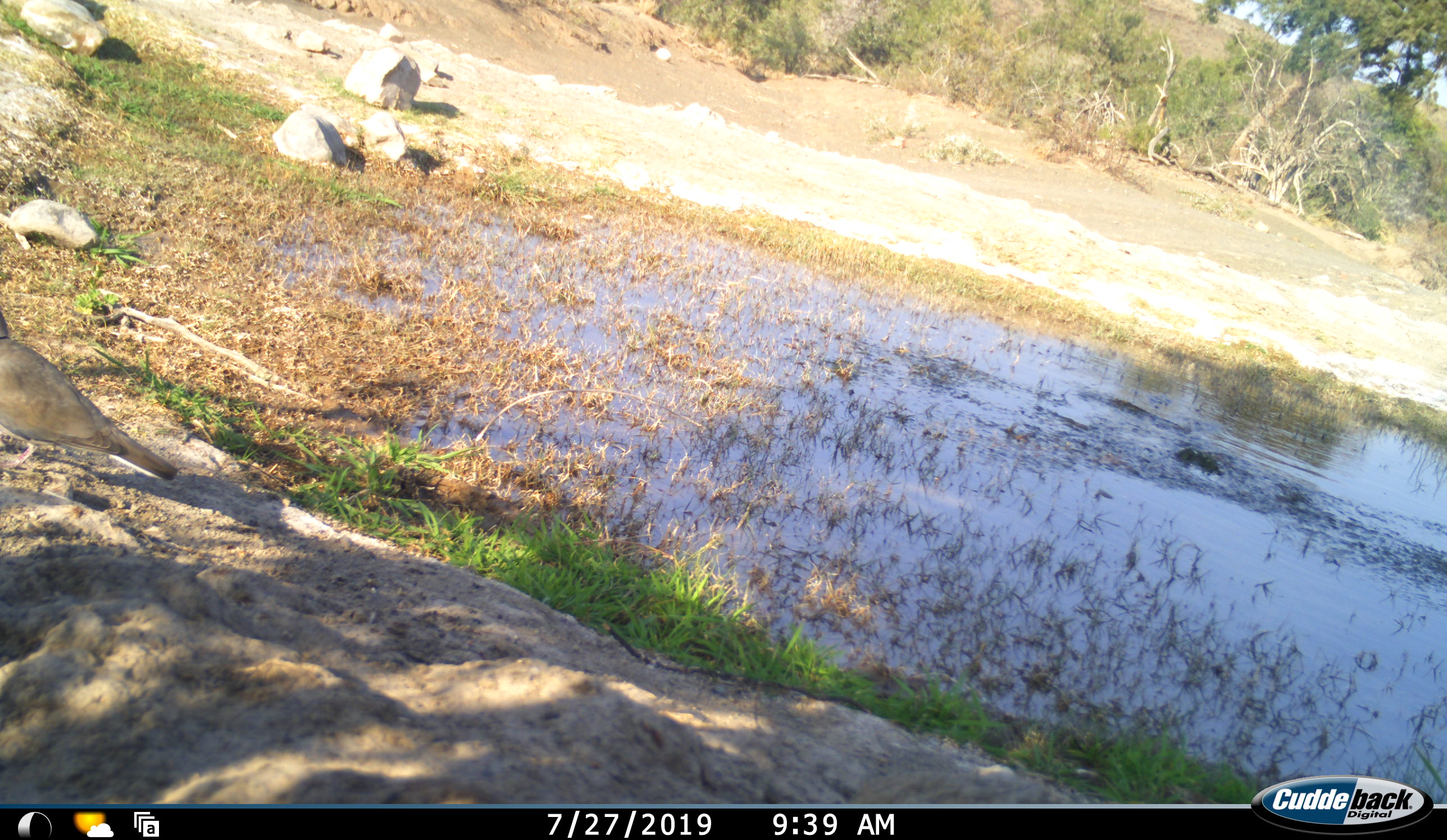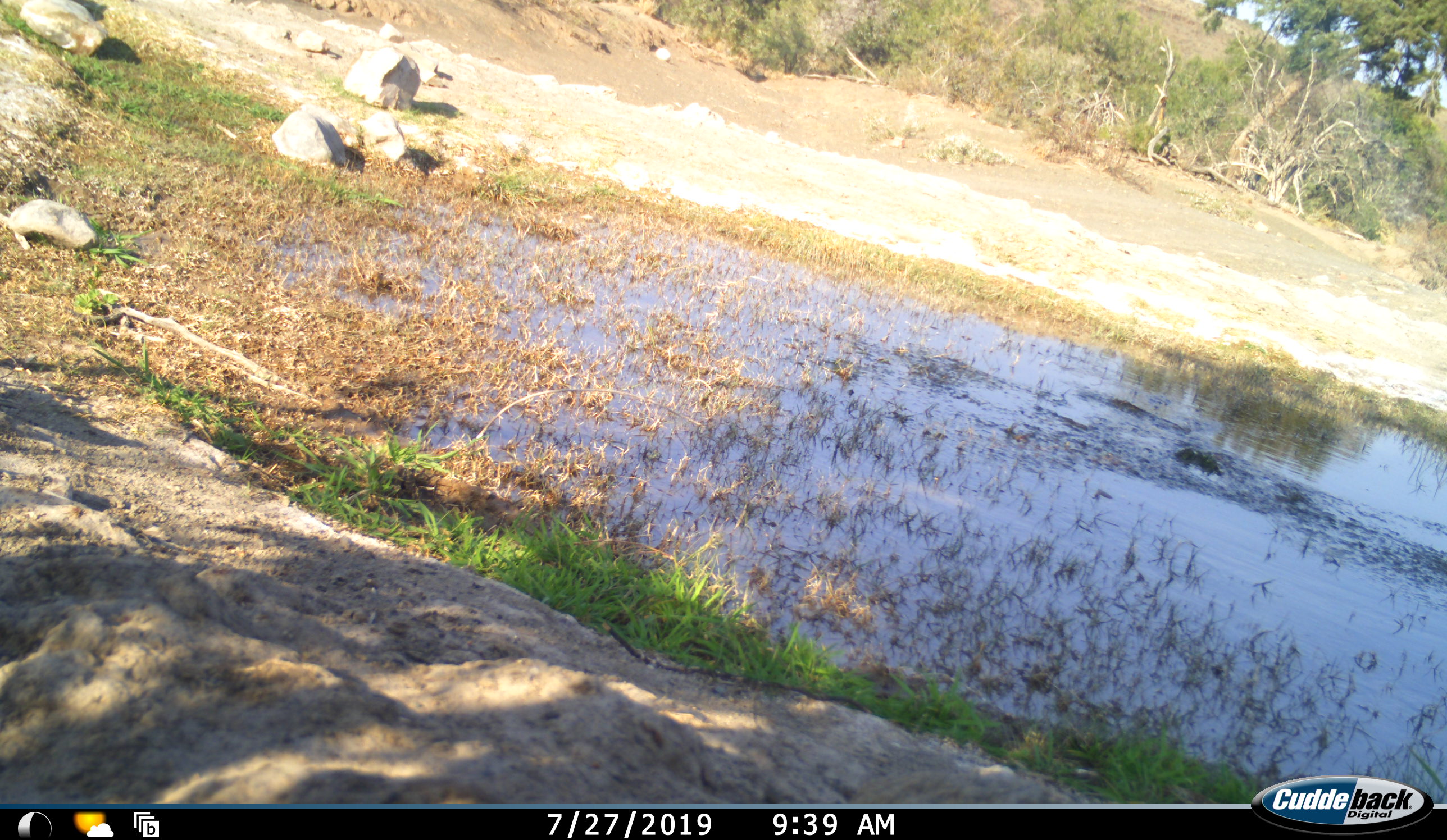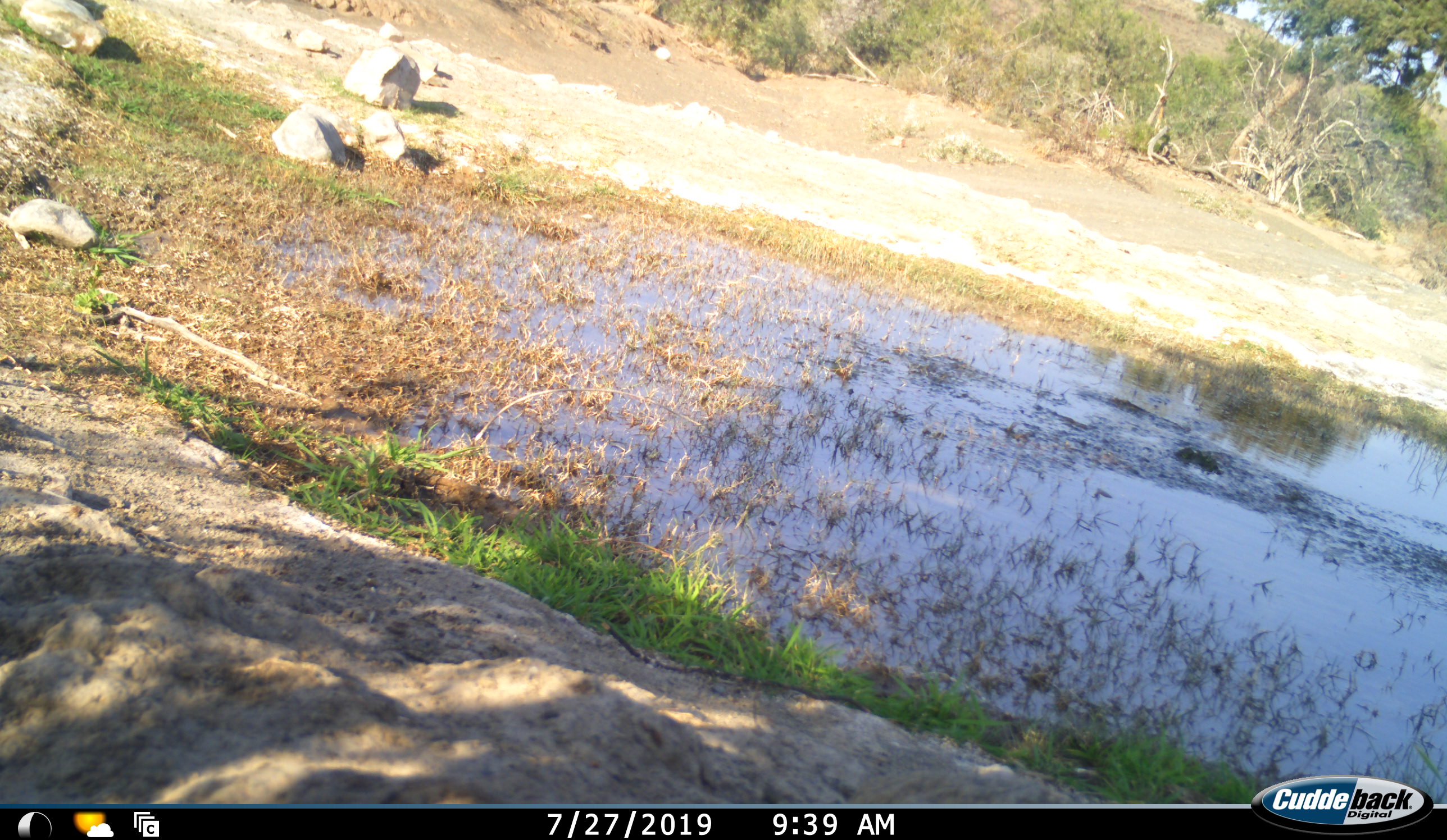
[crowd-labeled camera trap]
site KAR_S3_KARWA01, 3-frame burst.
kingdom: Animalia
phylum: Chordata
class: Aves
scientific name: Aves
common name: bird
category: birdother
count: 1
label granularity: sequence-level